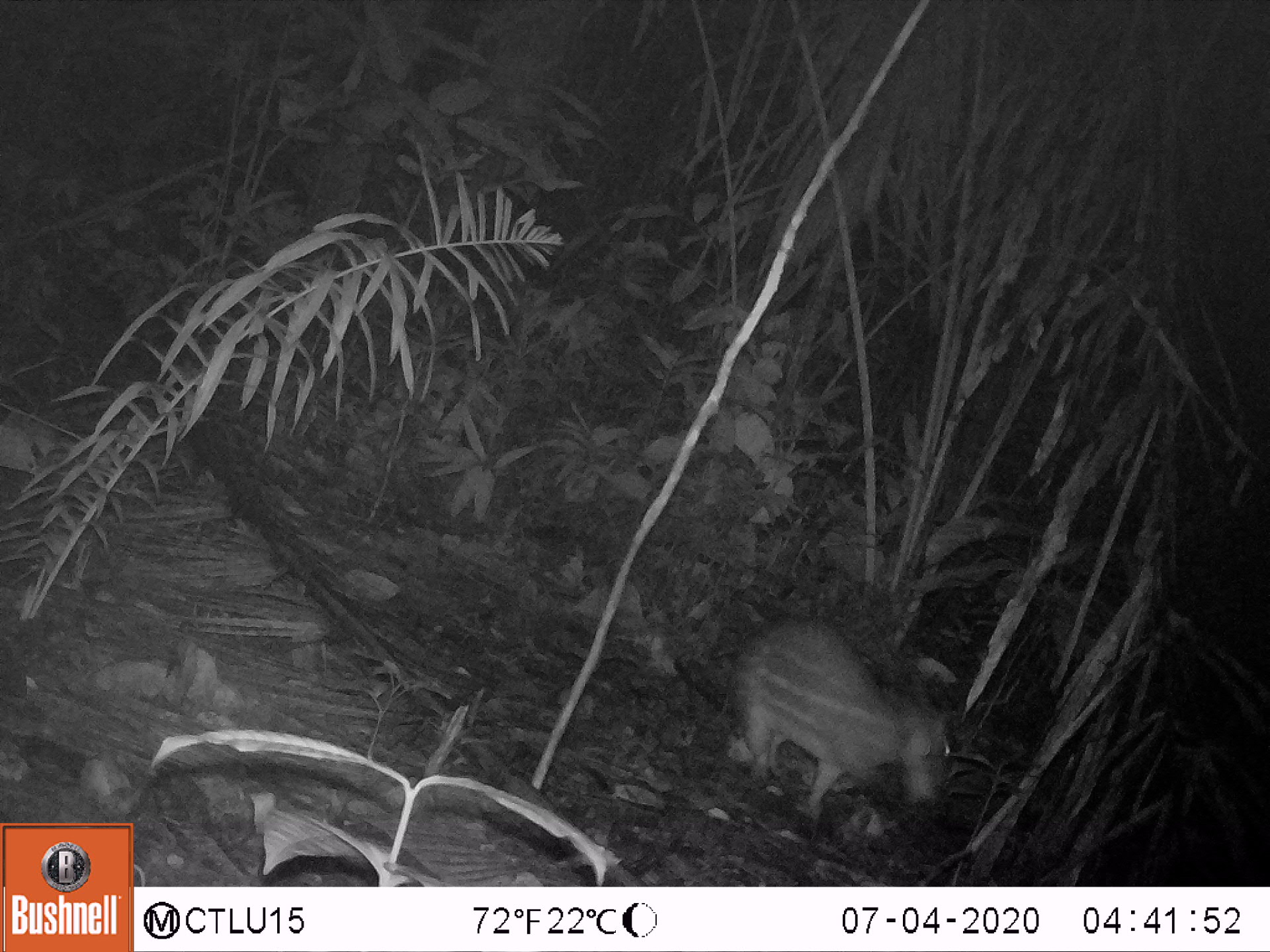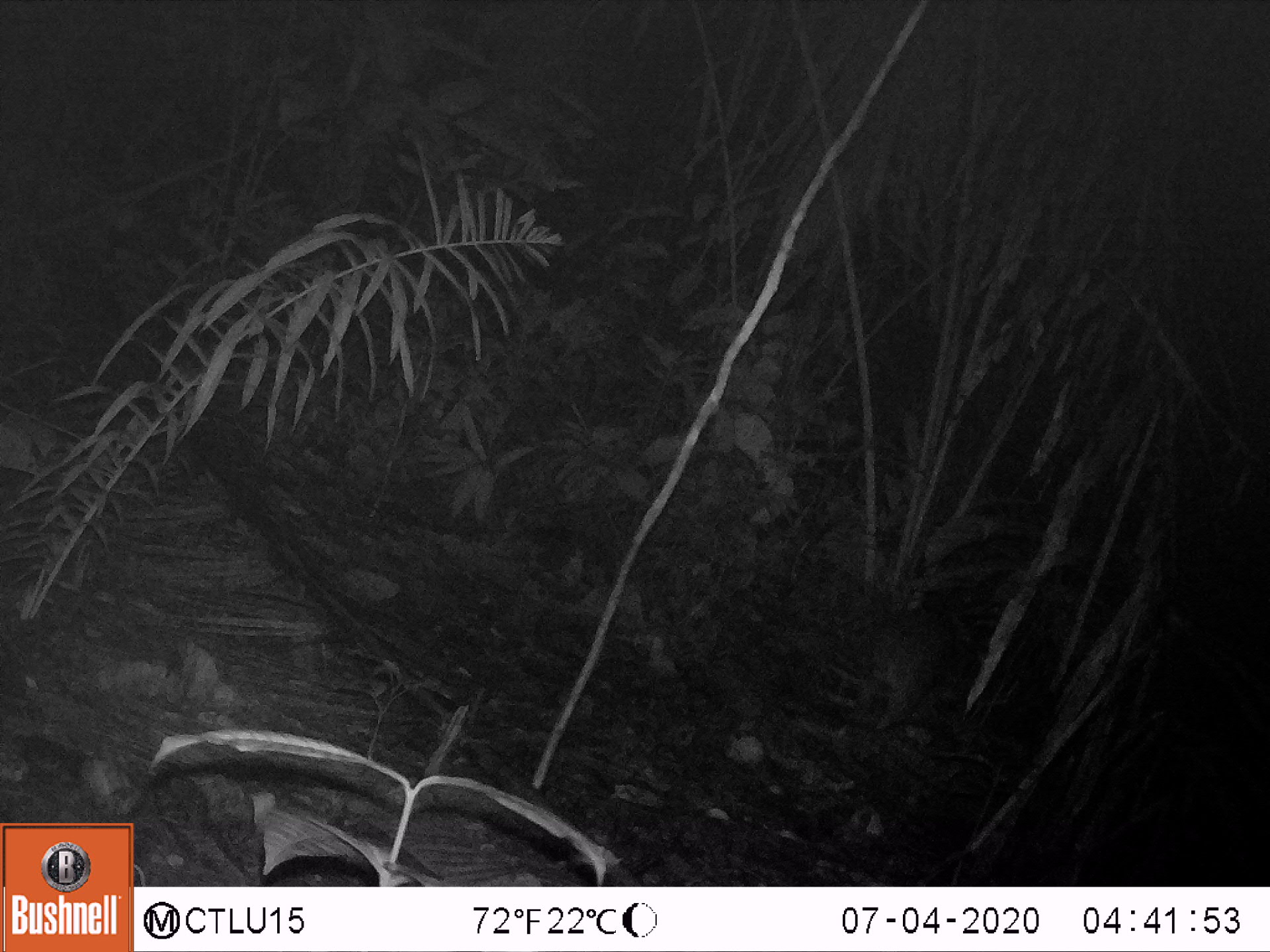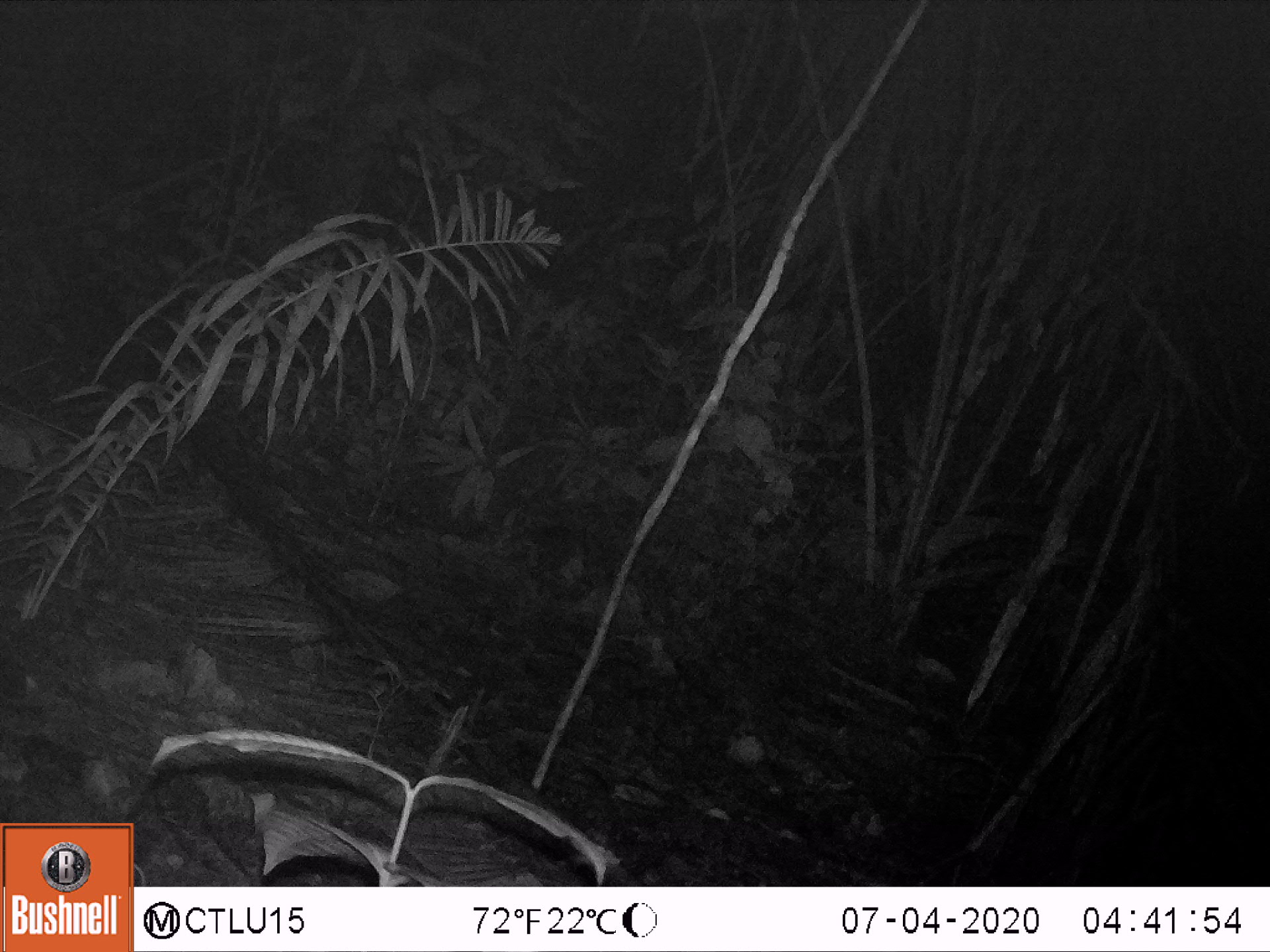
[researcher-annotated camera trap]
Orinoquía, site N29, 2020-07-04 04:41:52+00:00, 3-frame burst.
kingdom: Animalia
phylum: Chordata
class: Mammalia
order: Rodentia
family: Cuniculidae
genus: Cuniculus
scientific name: Cuniculus paca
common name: spotted paca